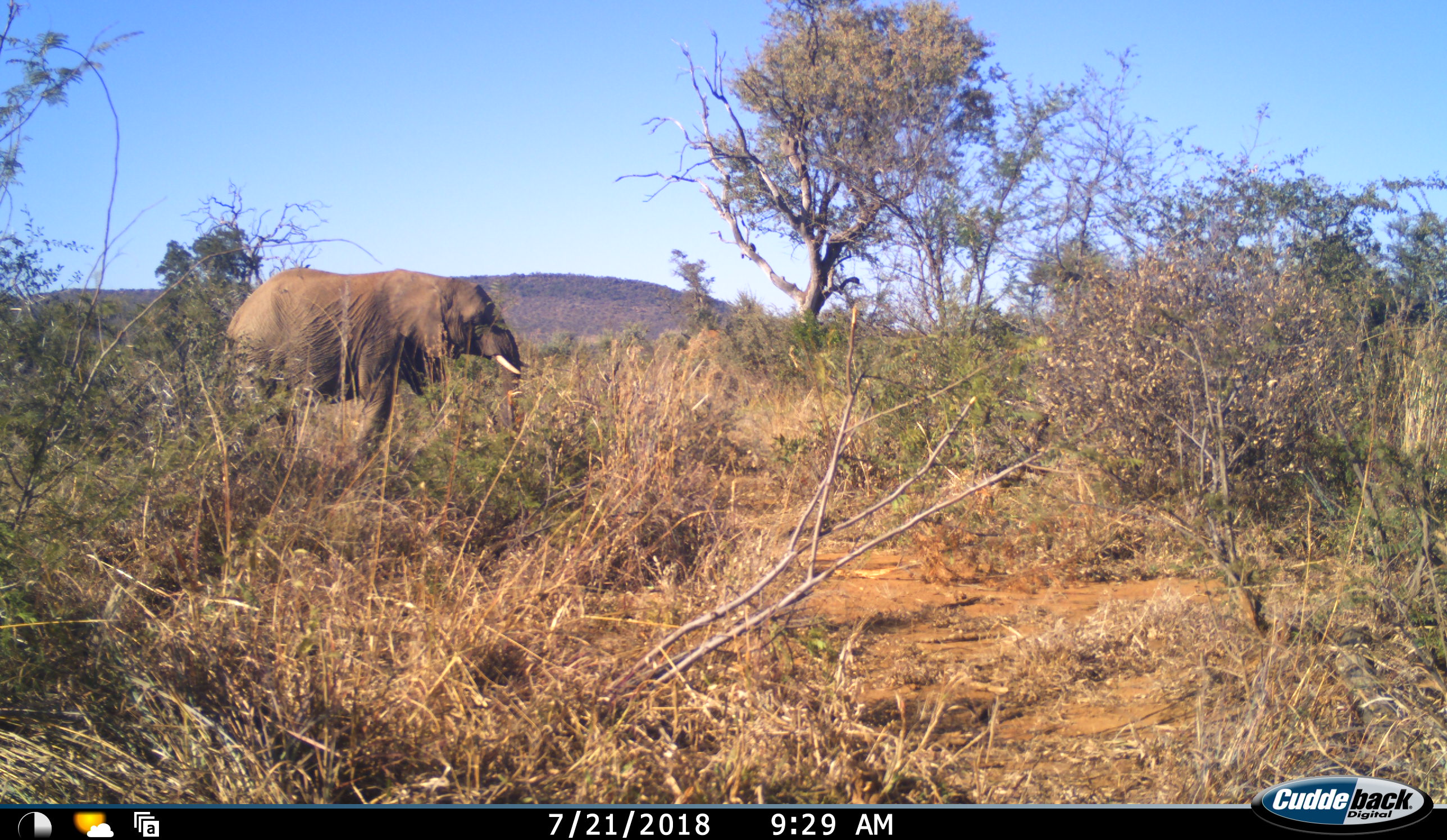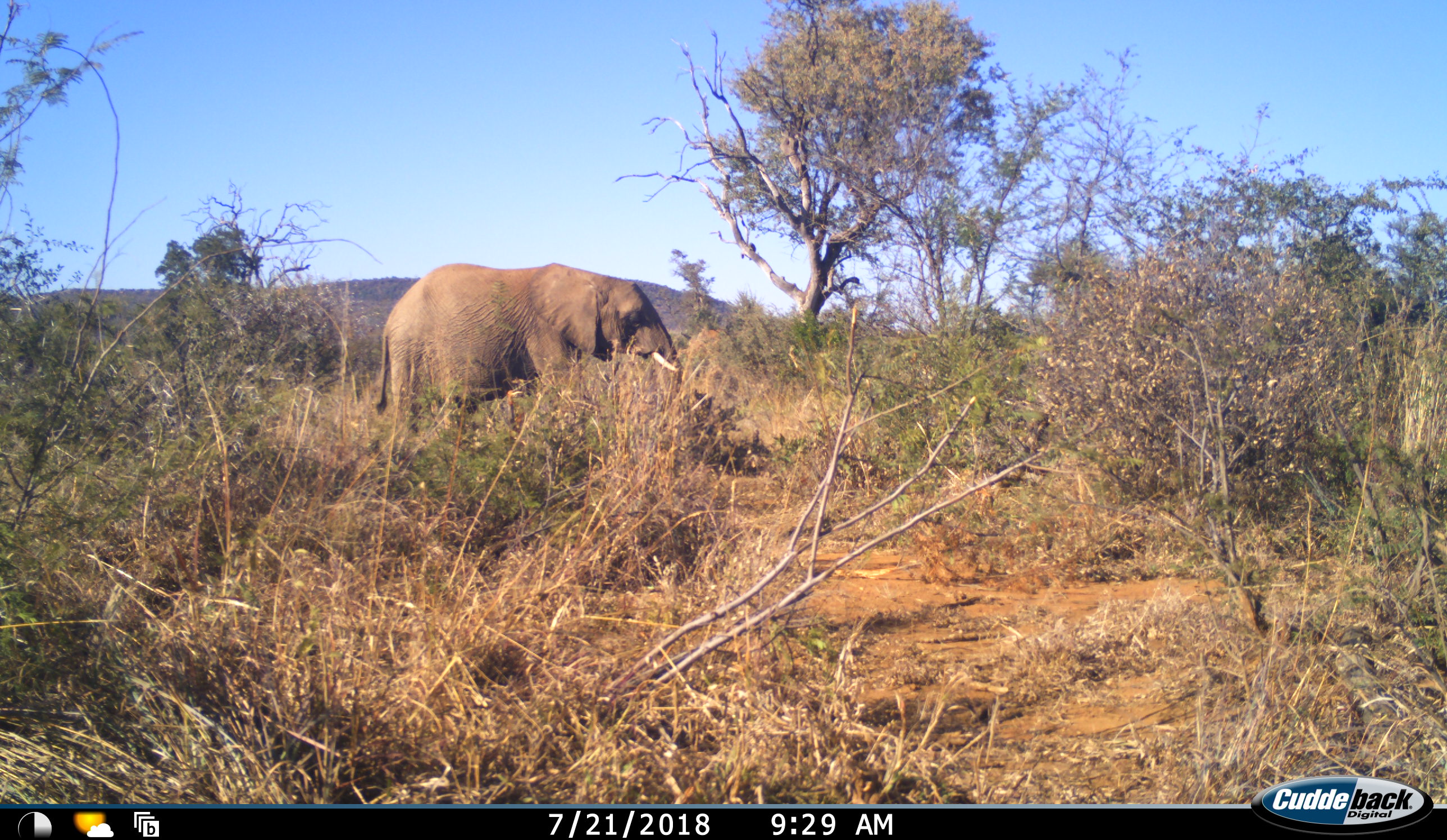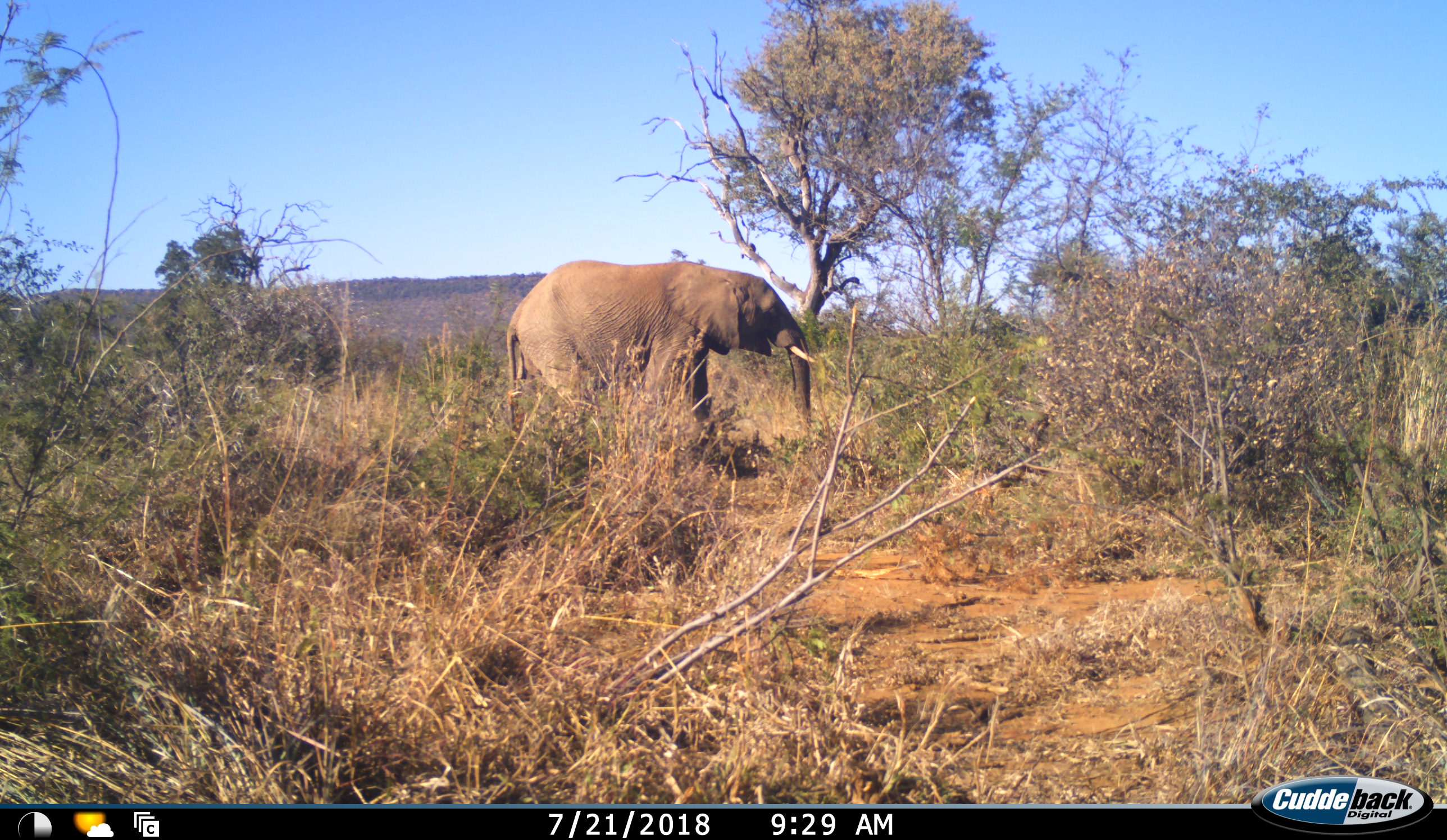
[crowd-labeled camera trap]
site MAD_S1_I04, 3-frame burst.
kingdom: Animalia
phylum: Chordata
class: Mammalia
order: Proboscidea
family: Elephantidae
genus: Loxodonta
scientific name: Loxodonta africana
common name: african bush elephant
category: elephant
Elephant (african bush elephant) (Loxodonta africana), count 1. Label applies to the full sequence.